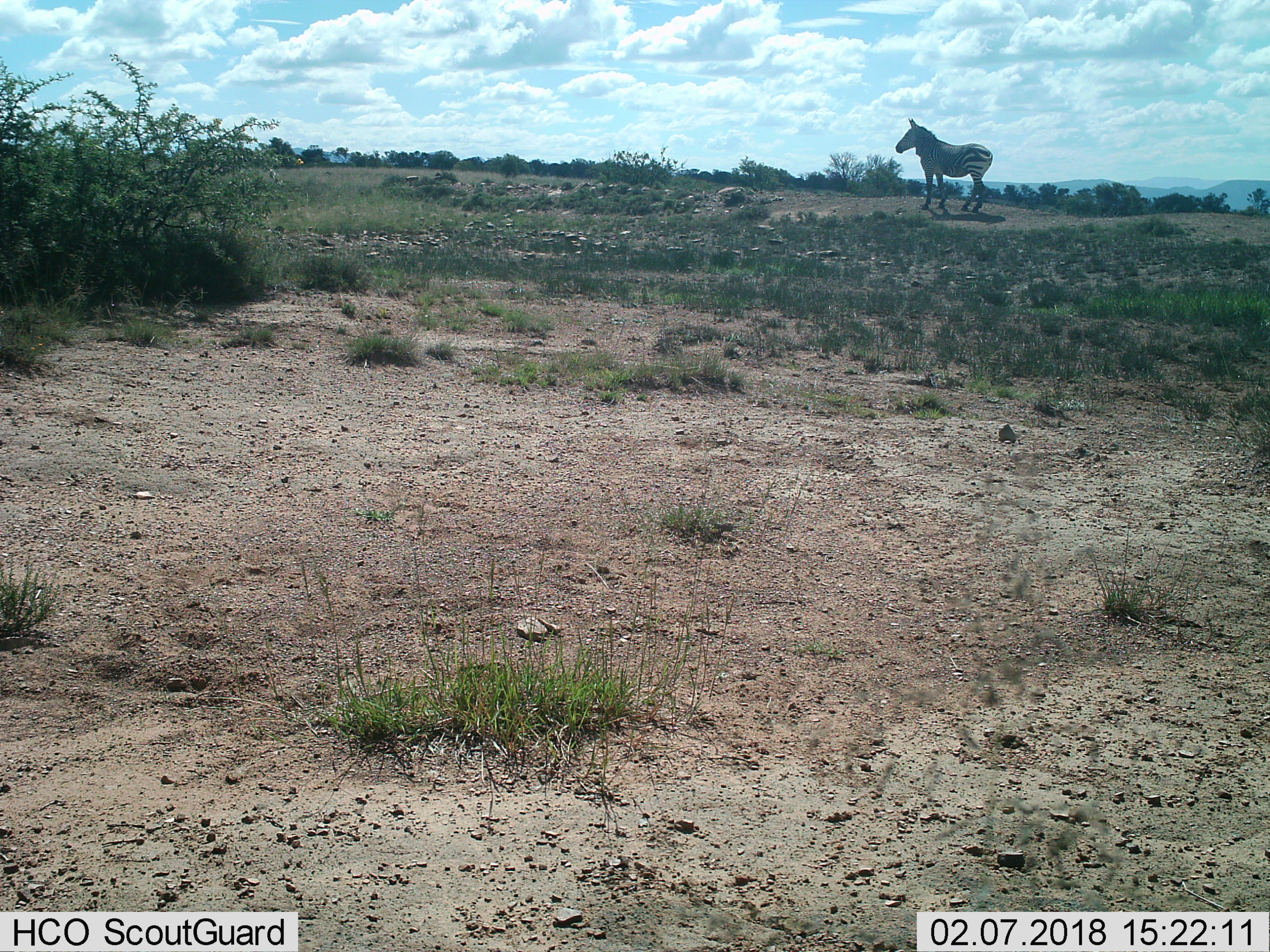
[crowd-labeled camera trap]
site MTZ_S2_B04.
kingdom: Animalia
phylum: Chordata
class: Mammalia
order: Perissodactyla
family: Equidae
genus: Equus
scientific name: Equus zebra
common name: mountain zebra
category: zebramountain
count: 1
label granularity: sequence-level